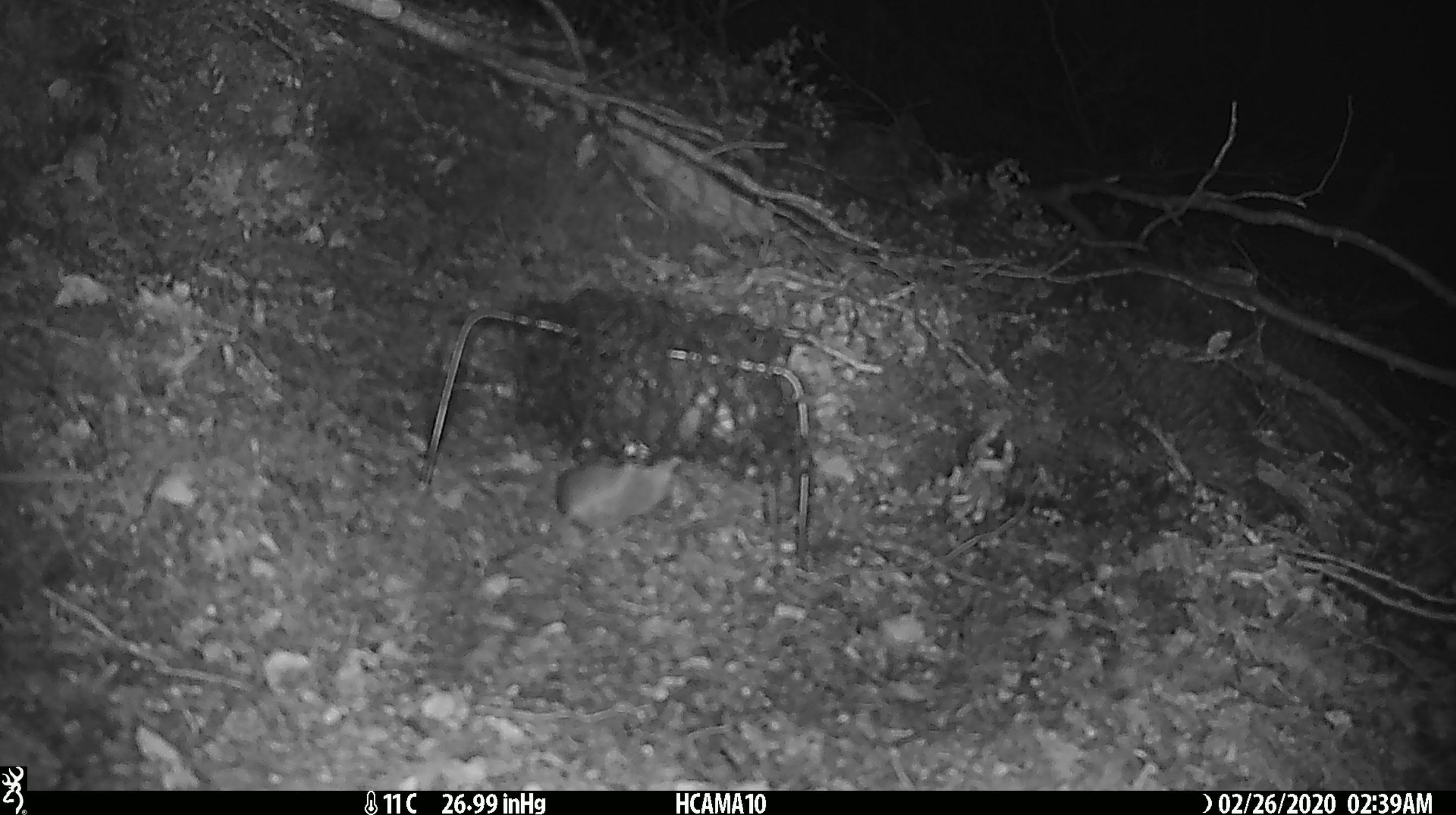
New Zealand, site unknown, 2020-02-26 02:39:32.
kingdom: Animalia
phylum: Chordata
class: Mammalia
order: Rodentia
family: Muridae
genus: Mus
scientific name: Mus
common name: mouse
Mouse (Mus).